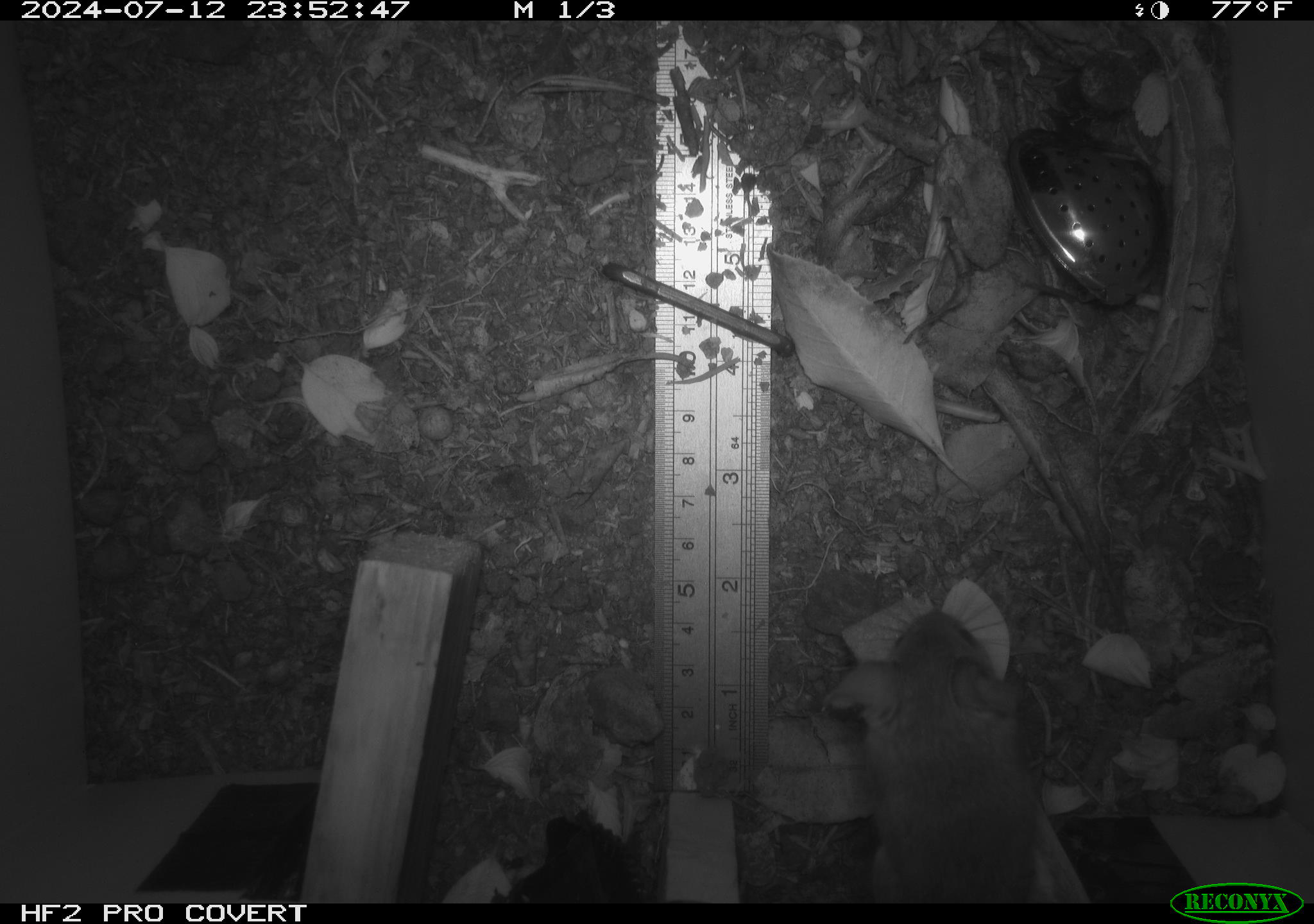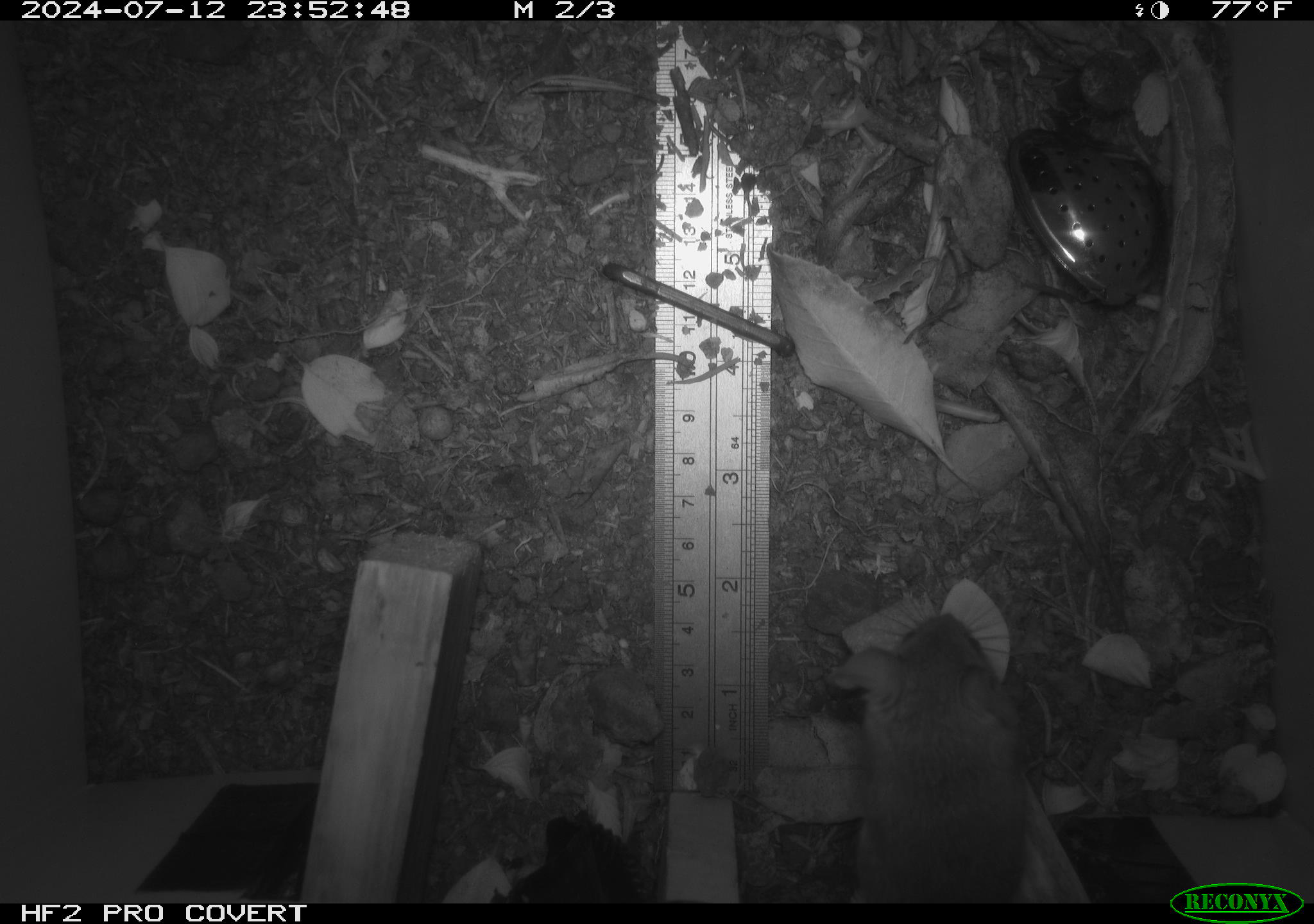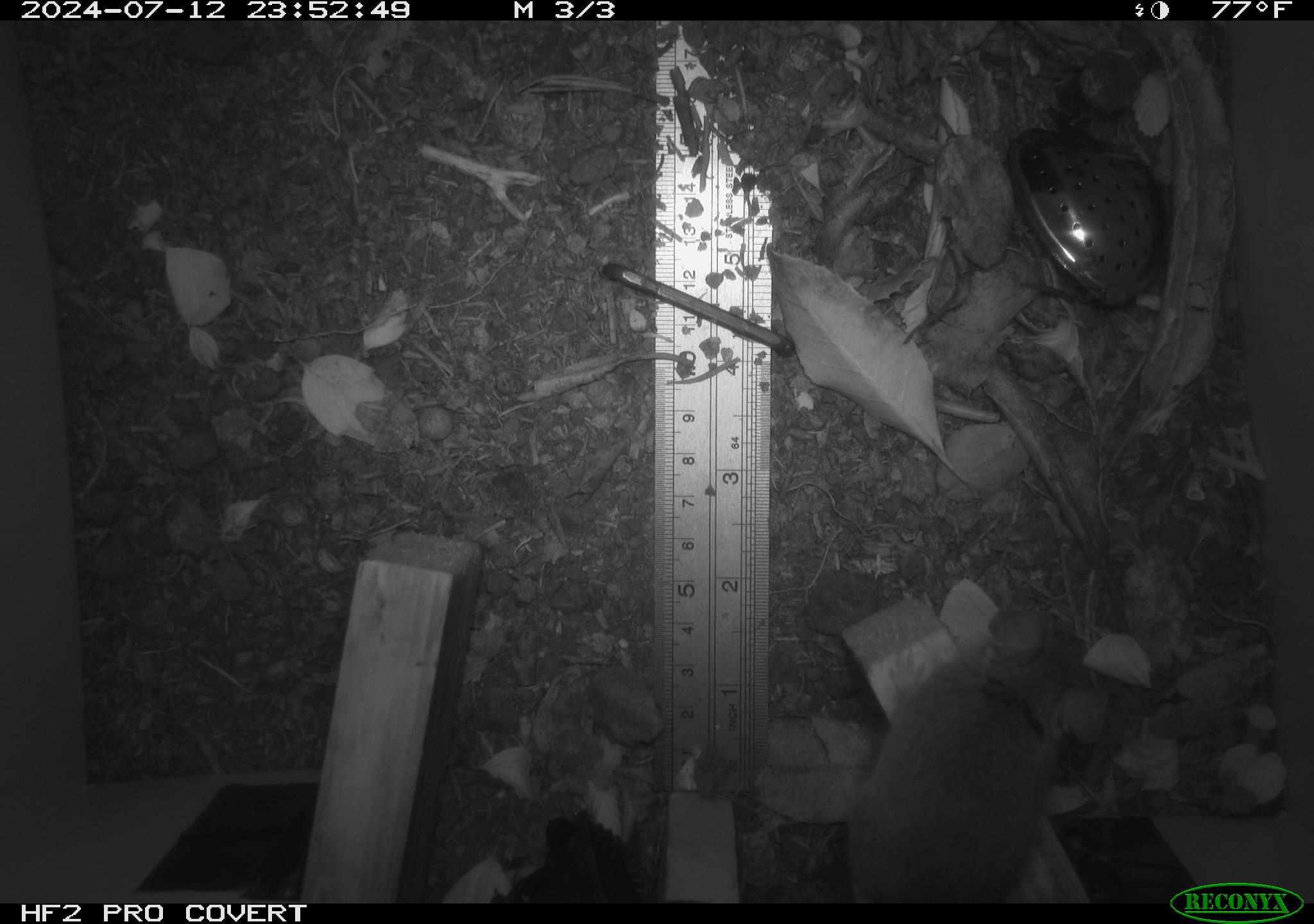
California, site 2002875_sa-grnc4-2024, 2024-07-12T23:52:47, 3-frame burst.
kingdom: Animalia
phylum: Chordata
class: Mammalia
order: Rodentia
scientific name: Rodentia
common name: rodent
Rodent (Rodentia).